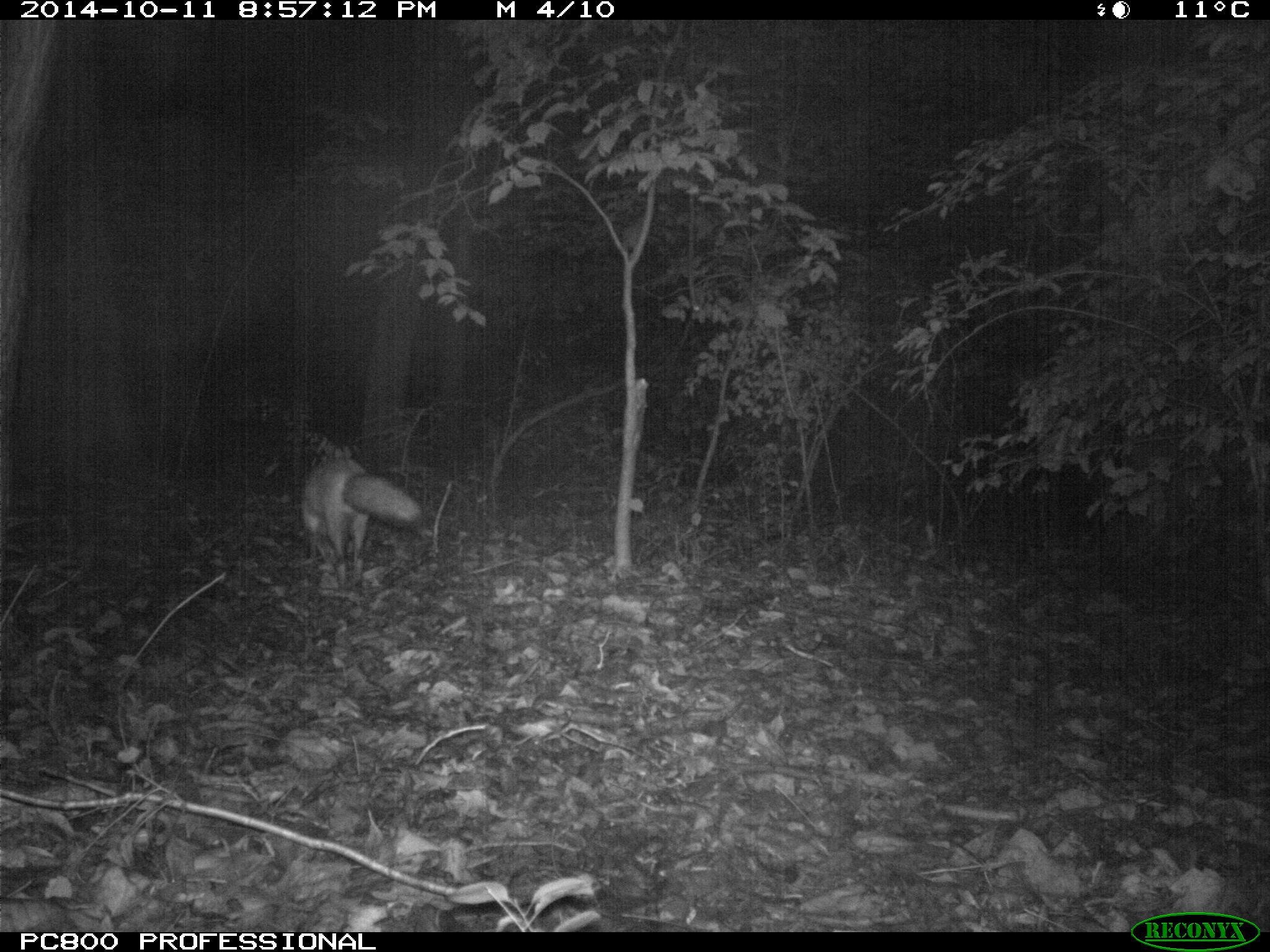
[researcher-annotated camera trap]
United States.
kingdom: Animalia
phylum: Chordata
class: Mammalia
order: Carnivora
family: Canidae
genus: Vulpes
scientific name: Vulpes vulpes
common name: red fox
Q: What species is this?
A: Red Fox (Vulpes vulpes).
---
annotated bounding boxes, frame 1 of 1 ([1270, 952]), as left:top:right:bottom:
Red Fox: 286:440:432:588